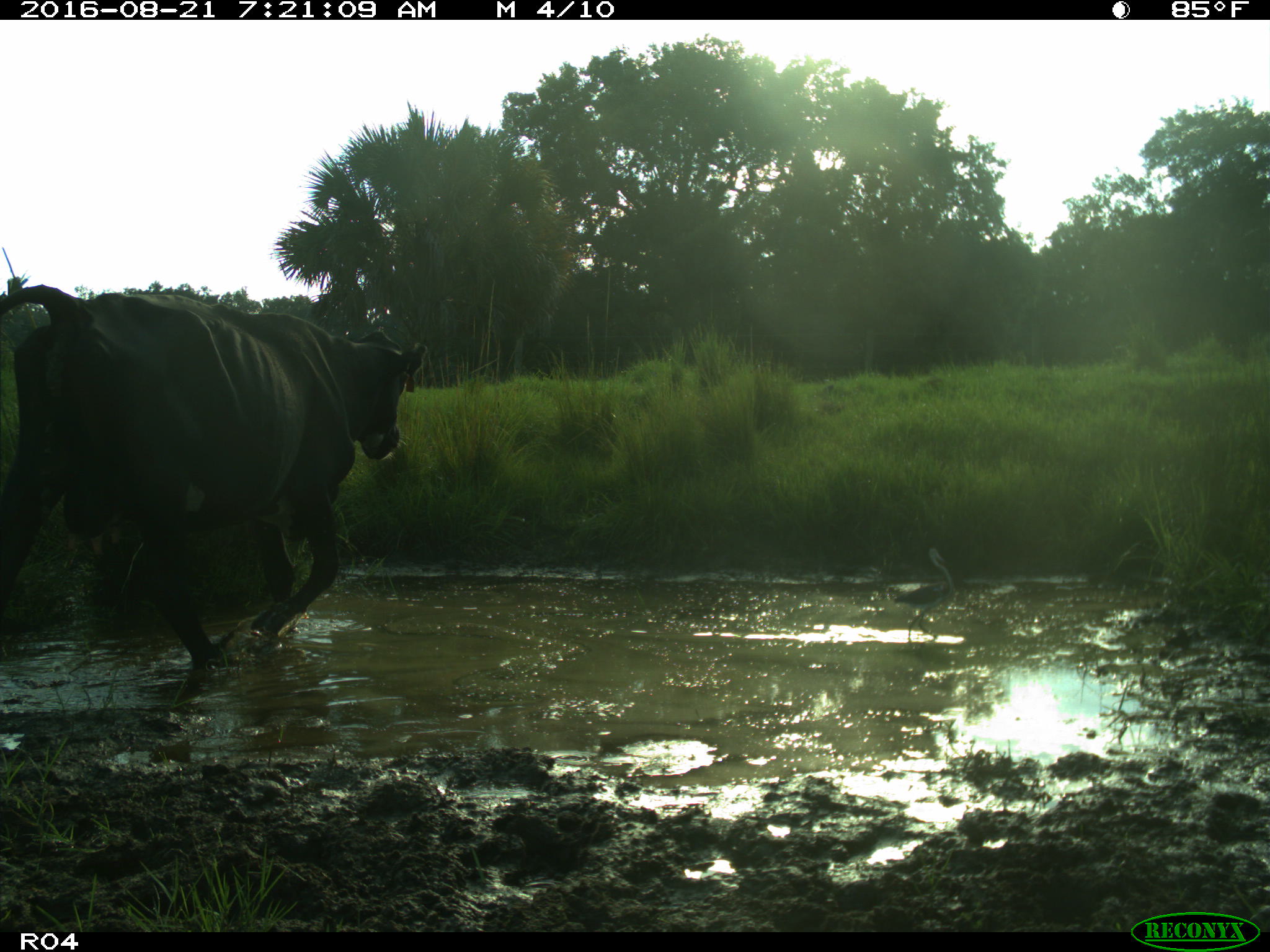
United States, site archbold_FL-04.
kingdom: Animalia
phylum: Chordata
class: Mammalia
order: Artiodactyla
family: Bovidae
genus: Bos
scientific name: Bos taurus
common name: domestic cow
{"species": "Bos taurus (domestic cow)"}